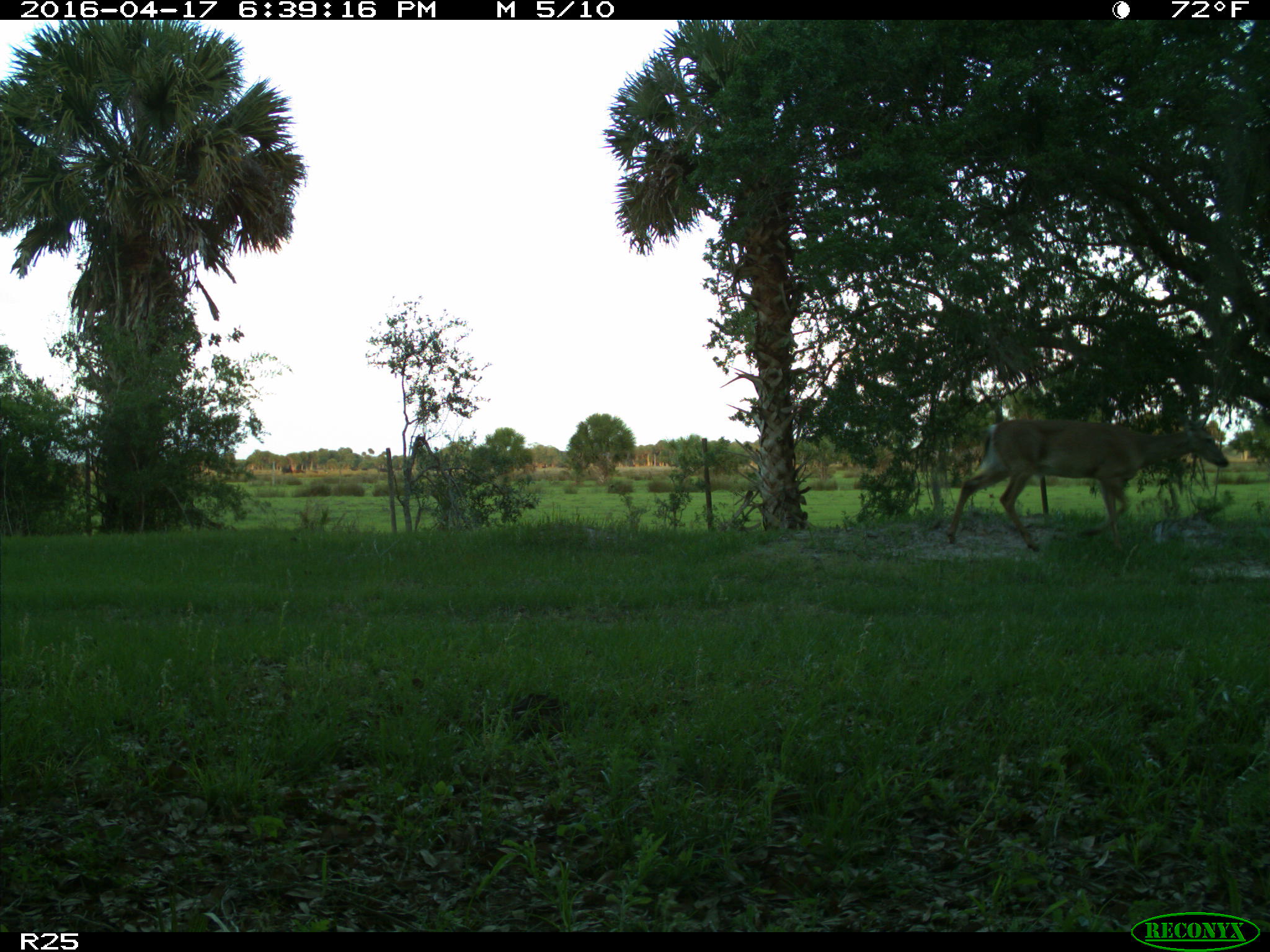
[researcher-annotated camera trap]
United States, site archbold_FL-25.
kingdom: Animalia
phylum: Chordata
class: Mammalia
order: Artiodactyla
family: Cervidae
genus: Odocoileus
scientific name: Odocoileus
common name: deer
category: unidentified deer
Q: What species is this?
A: Unidentified deer (deer) (Odocoileus).